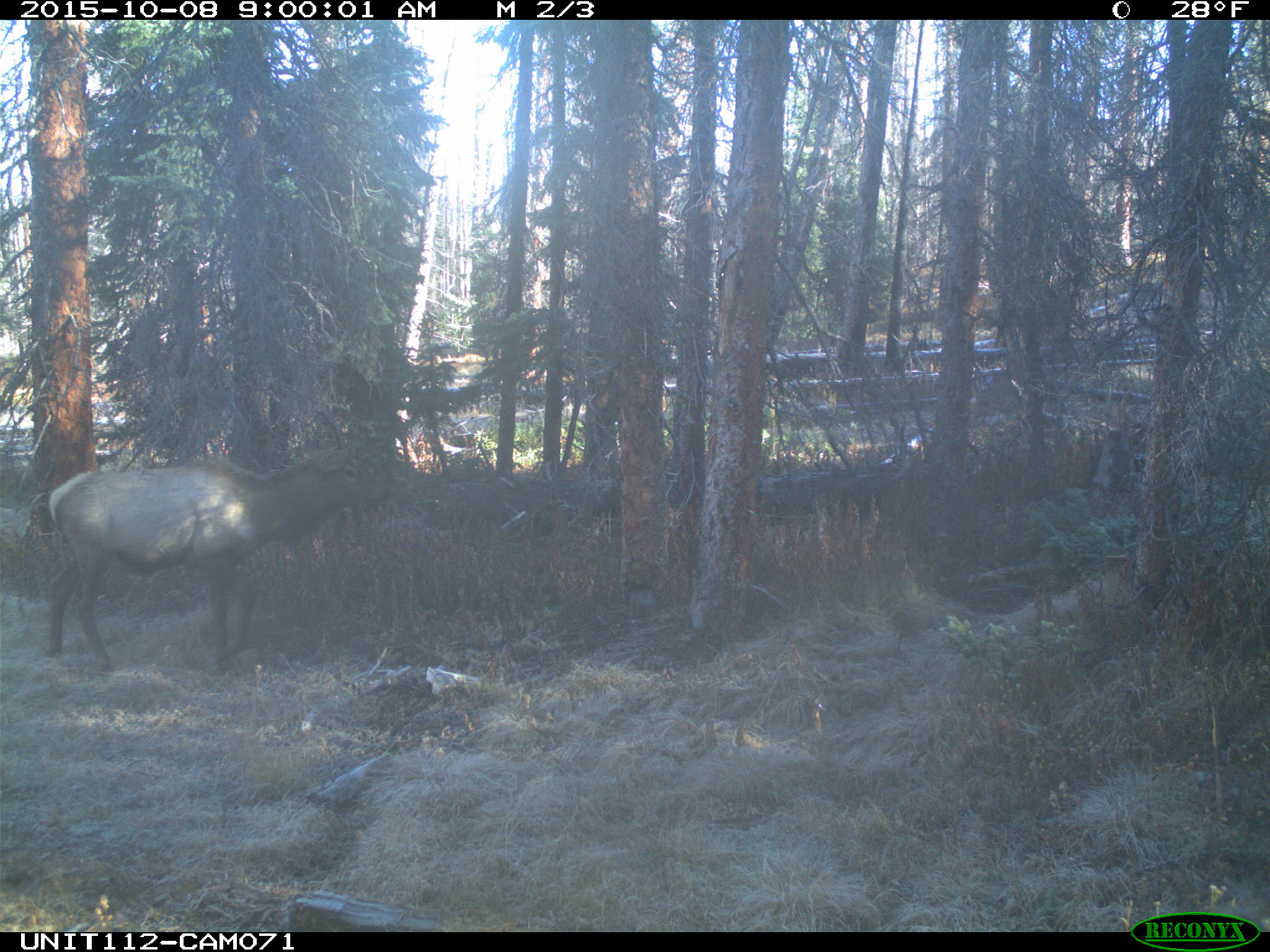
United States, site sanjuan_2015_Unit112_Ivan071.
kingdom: Animalia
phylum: Chordata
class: Mammalia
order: Artiodactyla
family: Cervidae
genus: Cervus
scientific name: Cervus elaphus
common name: red deer